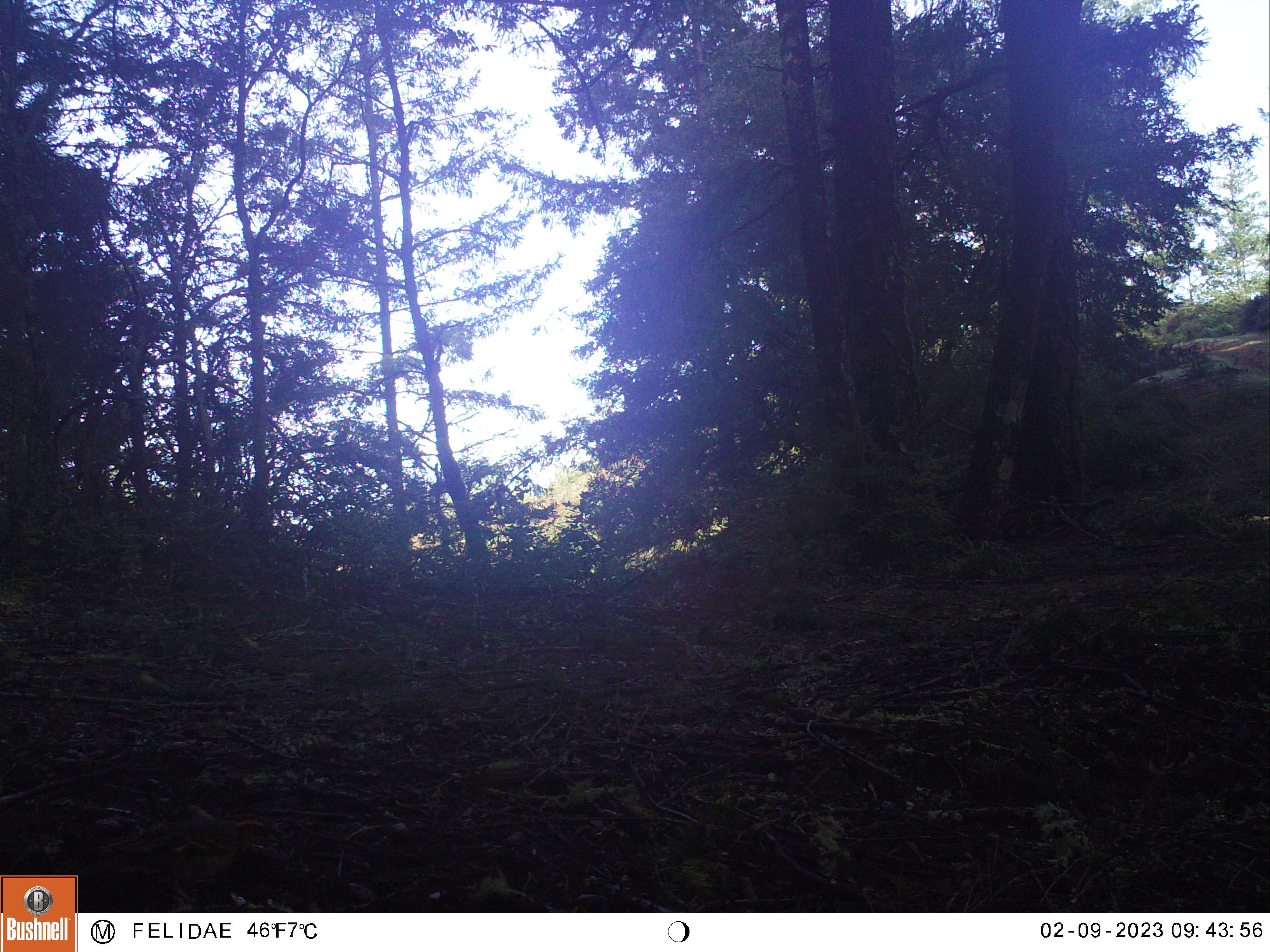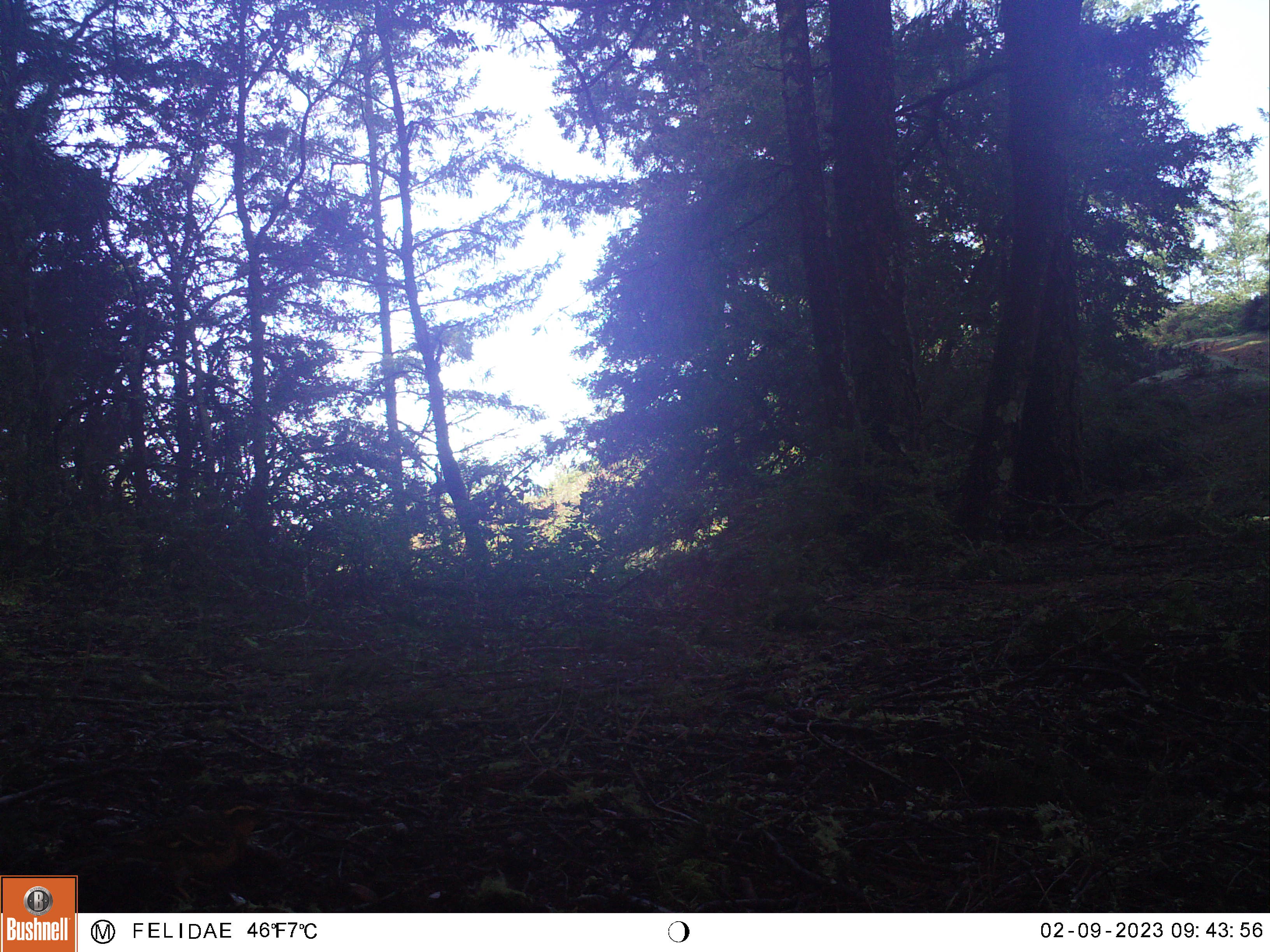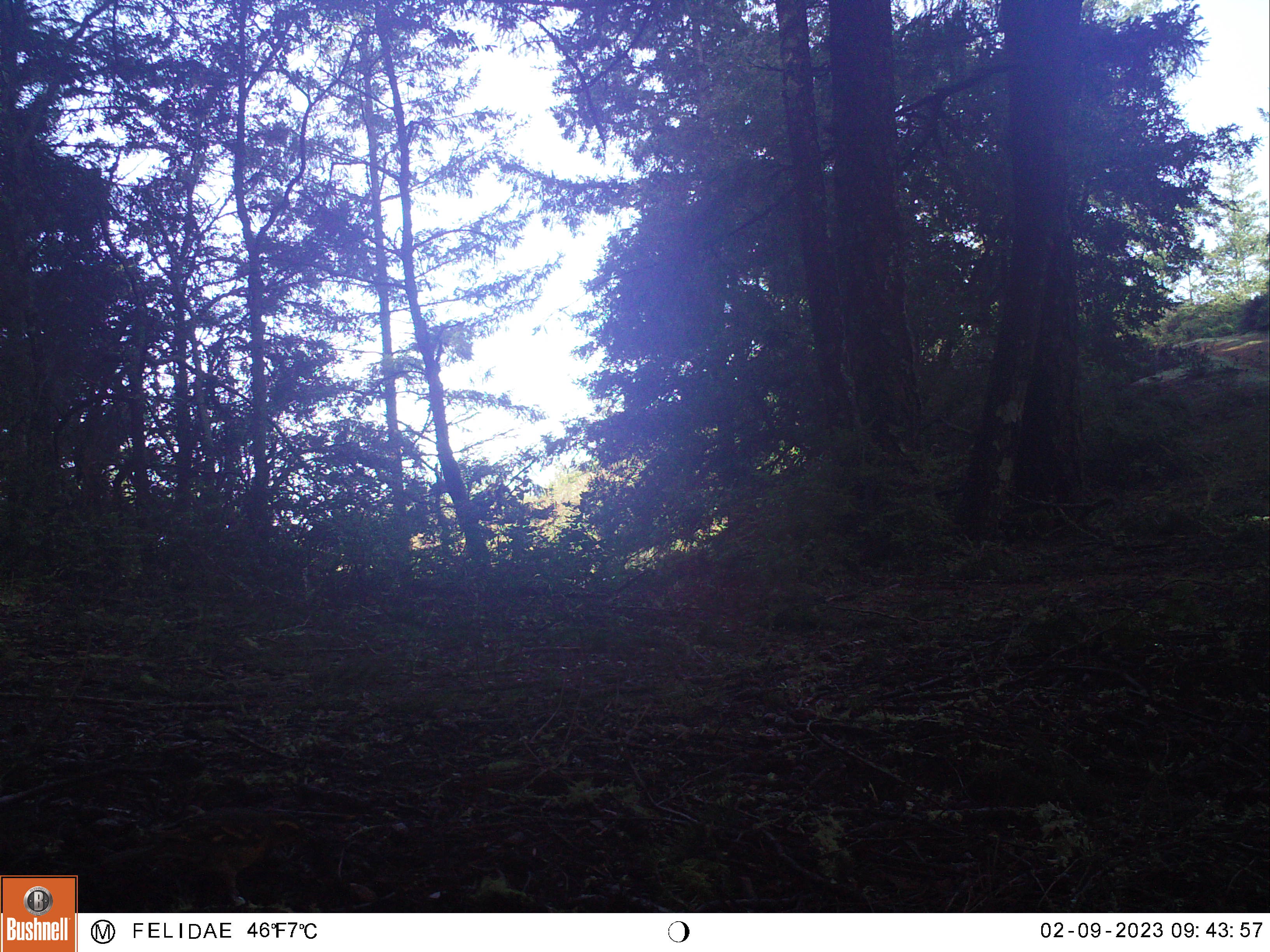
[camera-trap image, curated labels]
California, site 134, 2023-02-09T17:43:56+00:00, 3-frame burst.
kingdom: Animalia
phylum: Chordata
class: Aves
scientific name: Aves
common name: bird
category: unknown bird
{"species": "unknown bird (bird) (Aves)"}